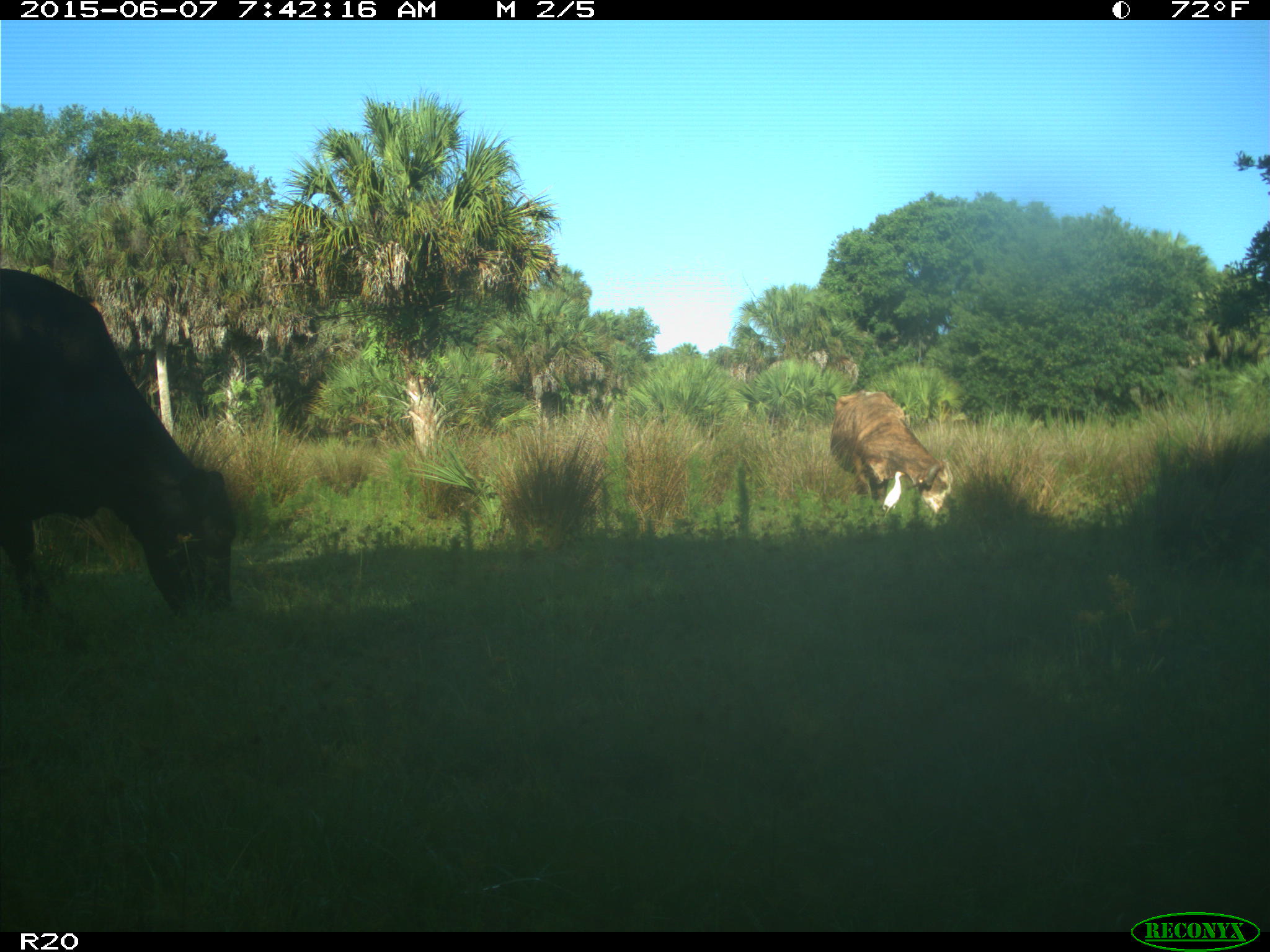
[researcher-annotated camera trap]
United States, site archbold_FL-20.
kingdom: Animalia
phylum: Chordata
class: Mammalia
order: Artiodactyla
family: Bovidae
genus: Bos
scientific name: Bos taurus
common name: domestic cow